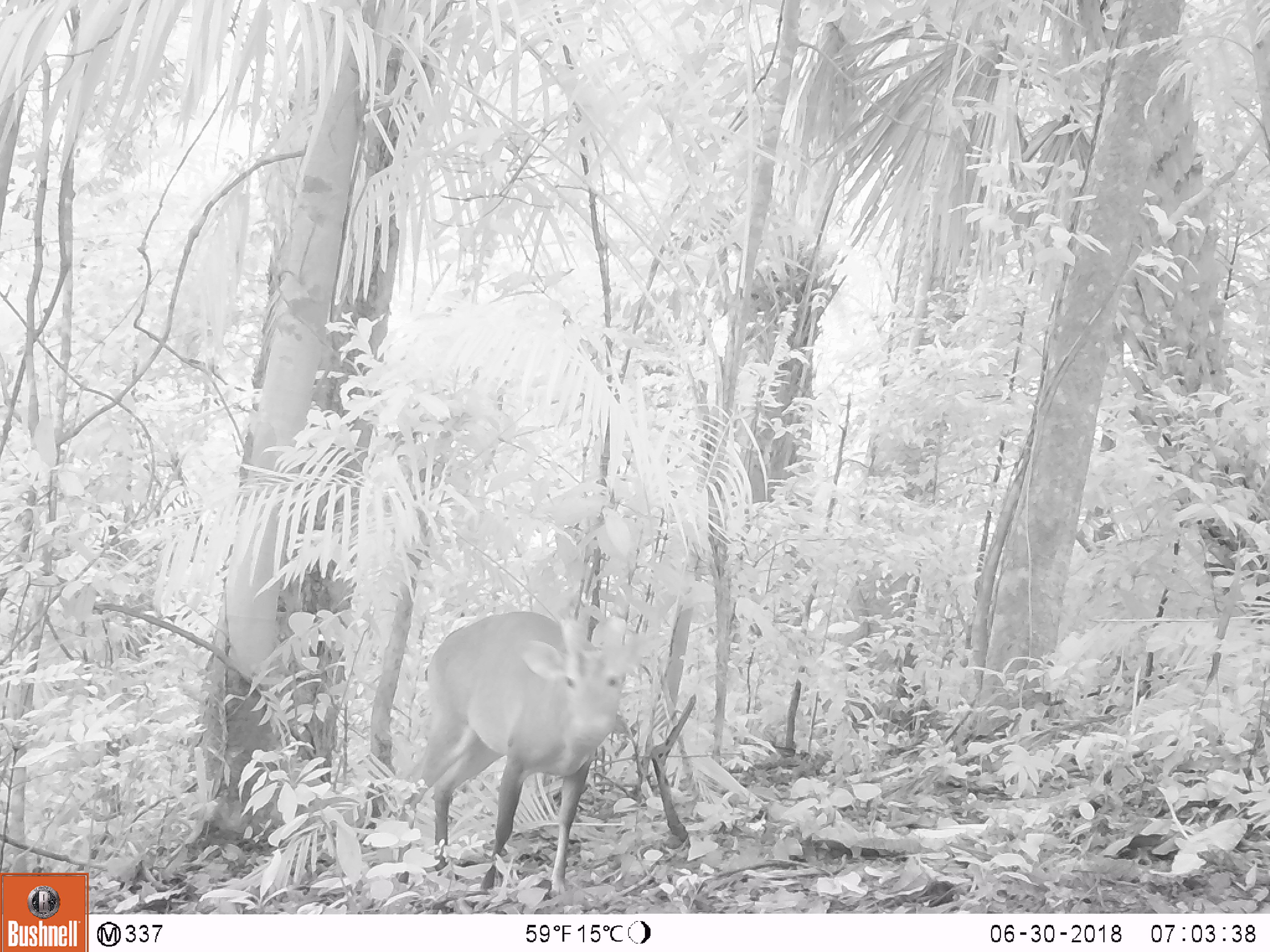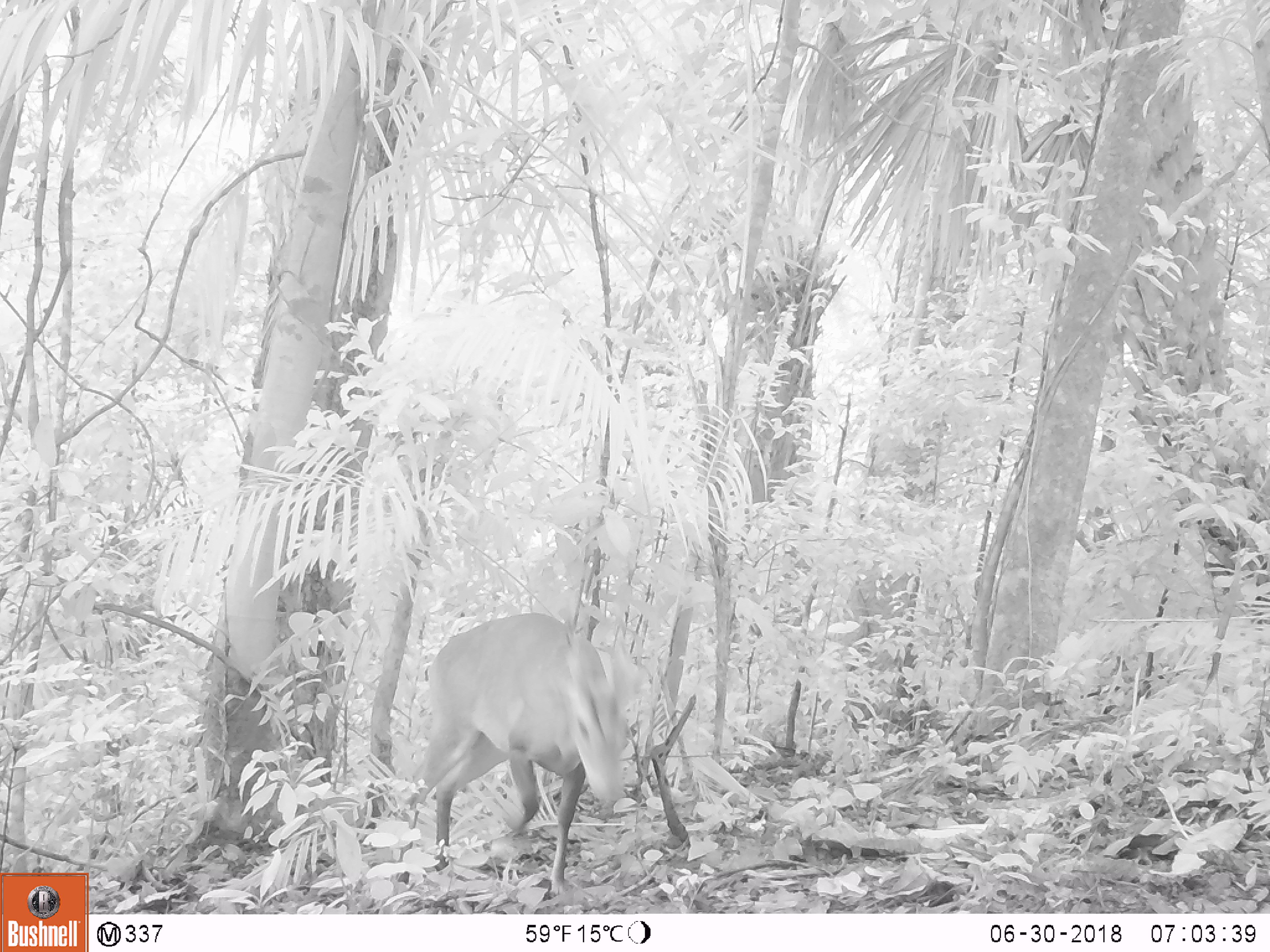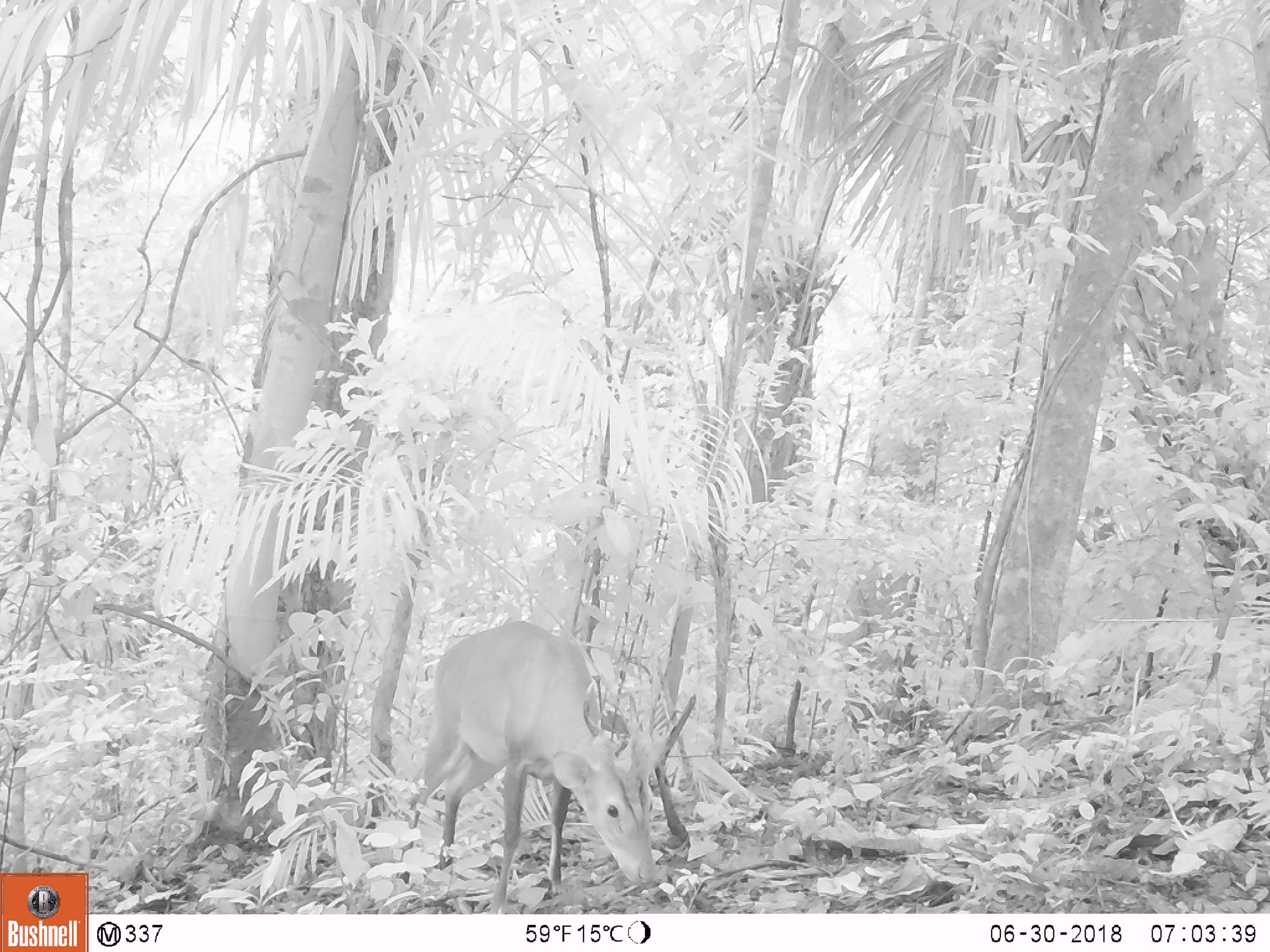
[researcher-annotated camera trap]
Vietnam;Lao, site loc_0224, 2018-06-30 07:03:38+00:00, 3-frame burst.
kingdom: Animalia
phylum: Chordata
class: Mammalia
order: Artiodactyla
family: Cervidae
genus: Muntiacus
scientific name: Muntiacus vuquangensis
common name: large-antlered muntjac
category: large antlered muntjac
Large antlered muntjac (large-antlered muntjac) (Muntiacus vuquangensis). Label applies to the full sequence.